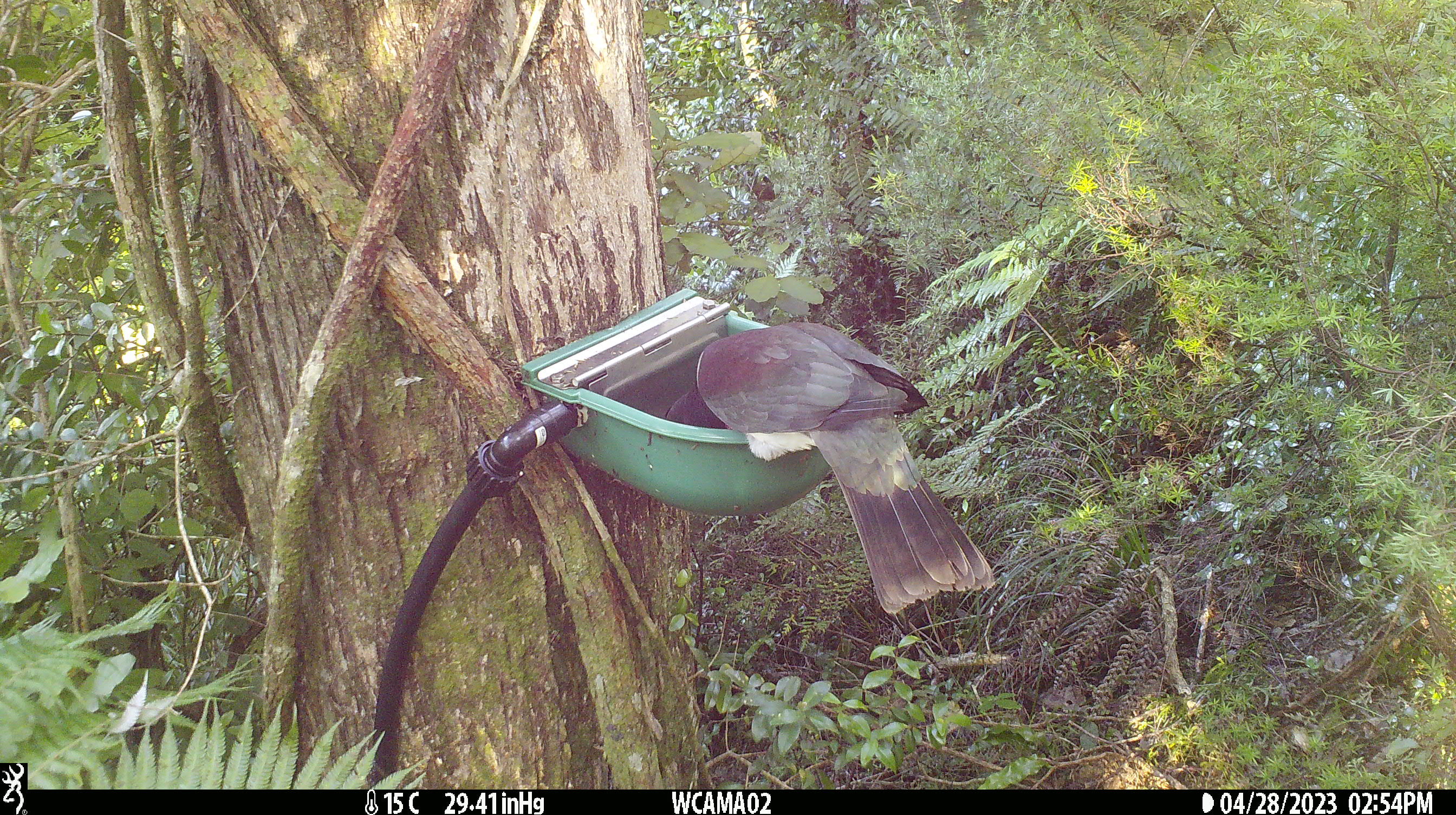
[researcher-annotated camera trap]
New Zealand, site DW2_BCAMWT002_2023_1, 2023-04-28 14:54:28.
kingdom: Animalia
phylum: Chordata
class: Aves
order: Columbiformes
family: Columbidae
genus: Hemiphaga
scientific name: Hemiphaga novaeseelandiae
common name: new zealand pigeon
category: kereru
Kereru (new zealand pigeon) (Hemiphaga novaeseelandiae).